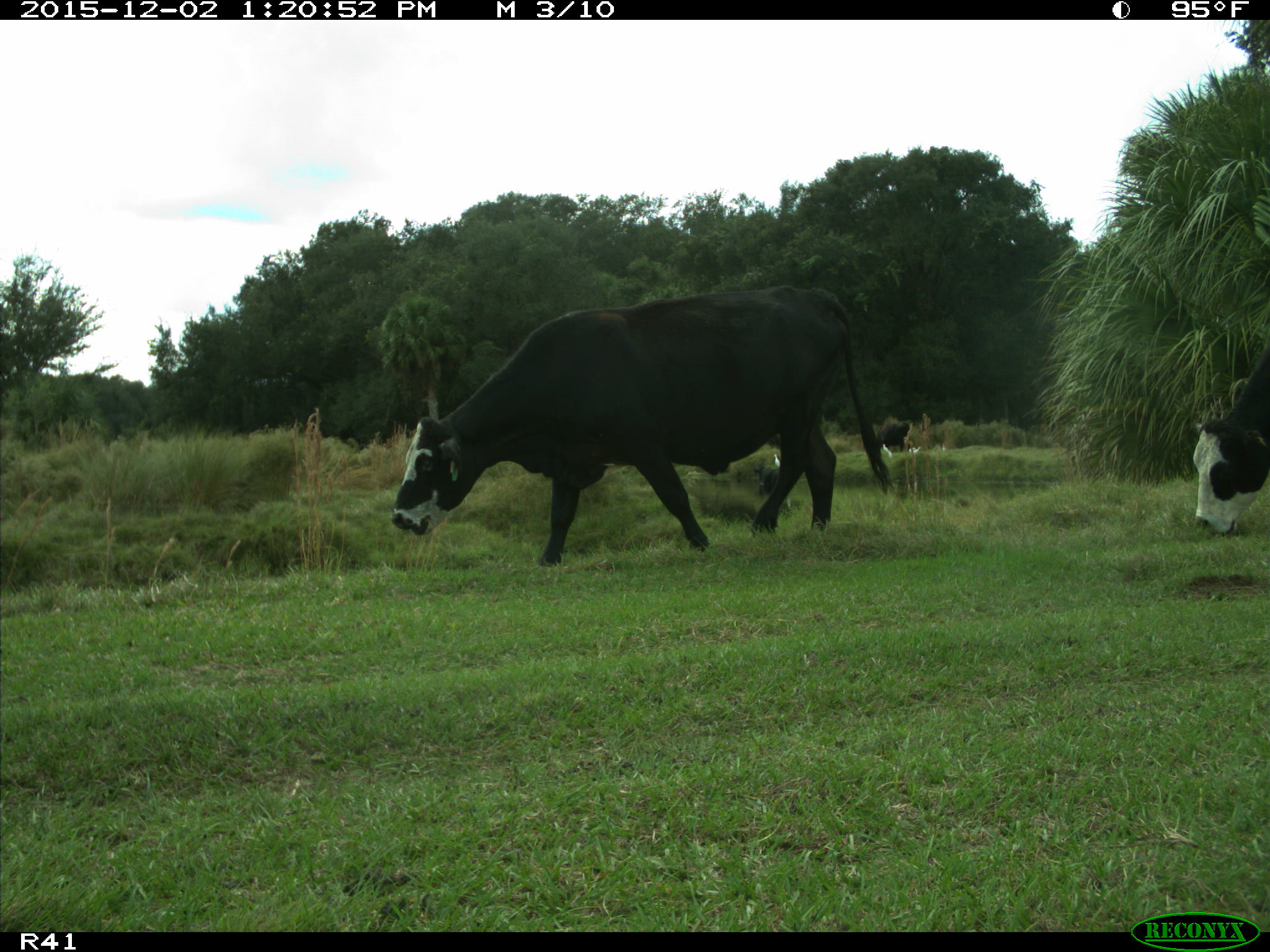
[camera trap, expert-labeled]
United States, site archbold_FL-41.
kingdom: Animalia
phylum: Chordata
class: Mammalia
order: Artiodactyla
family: Bovidae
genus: Bos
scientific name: Bos taurus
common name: domestic cow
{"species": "Bos taurus (domestic cow)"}